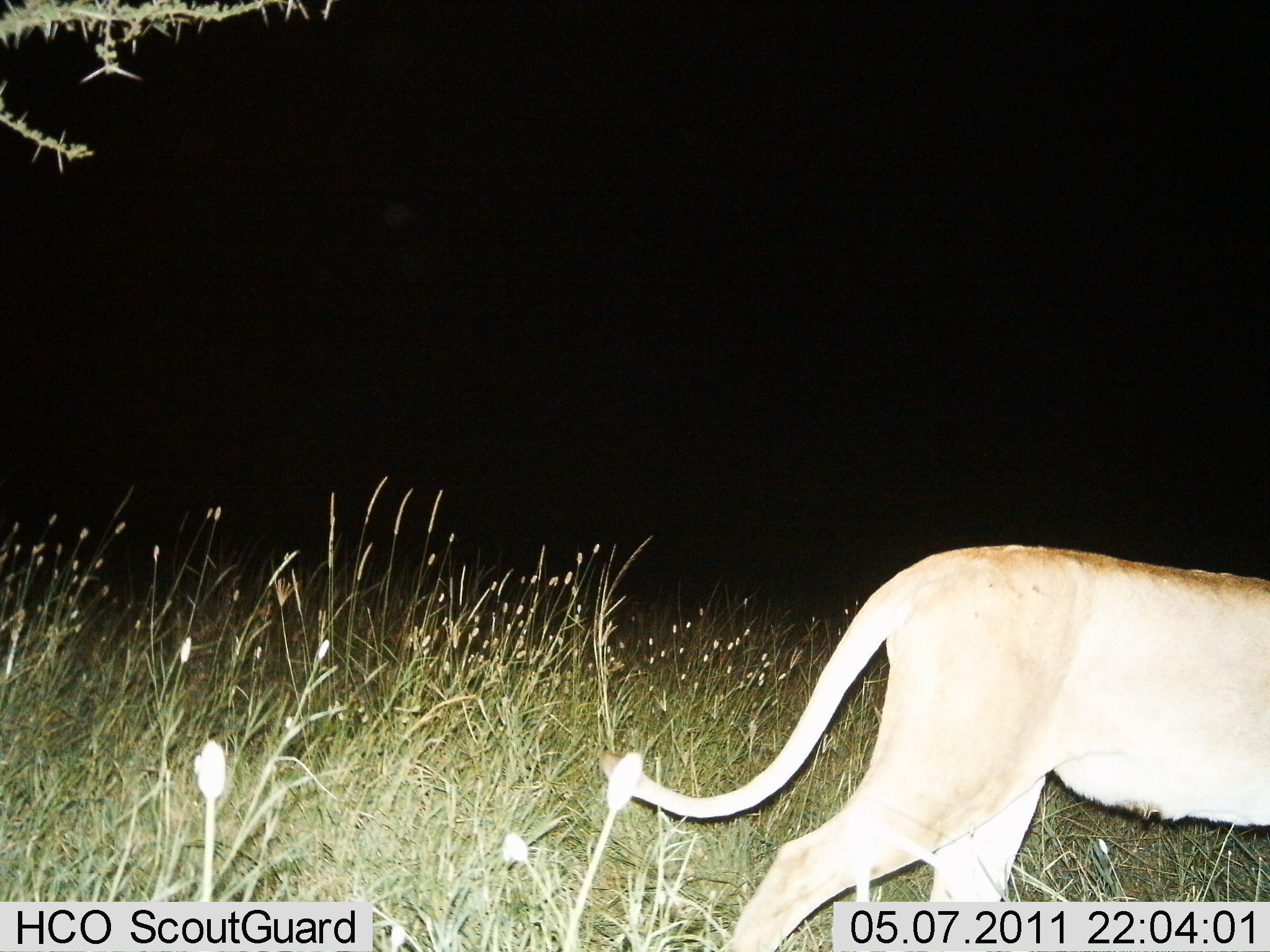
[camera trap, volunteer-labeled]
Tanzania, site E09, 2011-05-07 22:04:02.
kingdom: Animalia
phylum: Chordata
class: Mammalia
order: Carnivora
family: Felidae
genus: Panthera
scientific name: Panthera leo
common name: lion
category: lionfemale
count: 1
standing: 17%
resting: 0%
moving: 83%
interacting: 0%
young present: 0%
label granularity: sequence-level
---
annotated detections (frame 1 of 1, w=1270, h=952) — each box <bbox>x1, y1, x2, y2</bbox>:
animal: <bbox>595, 544, 1270, 952</bbox>